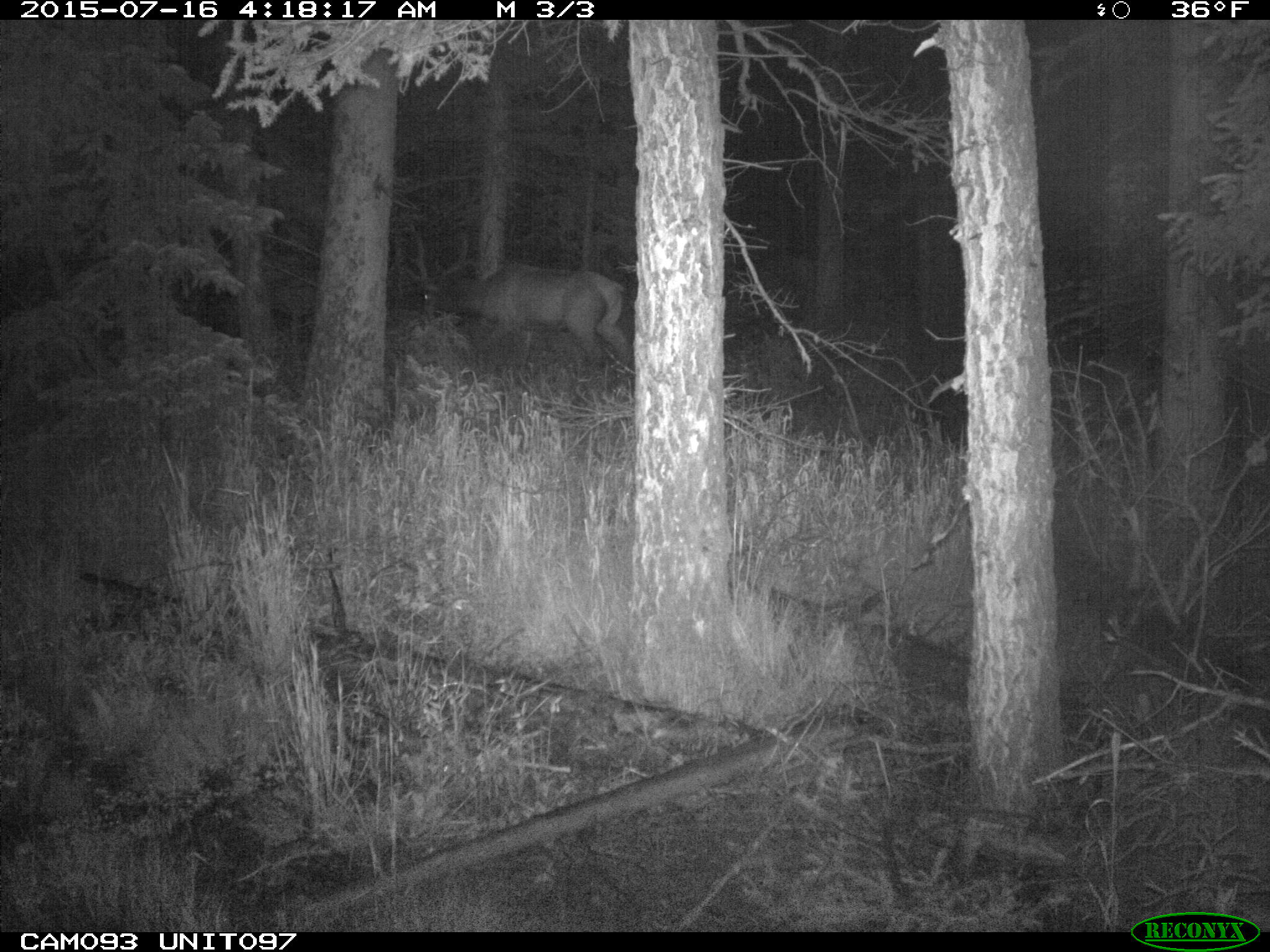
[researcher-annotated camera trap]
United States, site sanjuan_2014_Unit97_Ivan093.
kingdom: Animalia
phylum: Chordata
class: Mammalia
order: Artiodactyla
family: Cervidae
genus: Cervus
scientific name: Cervus elaphus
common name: red deer